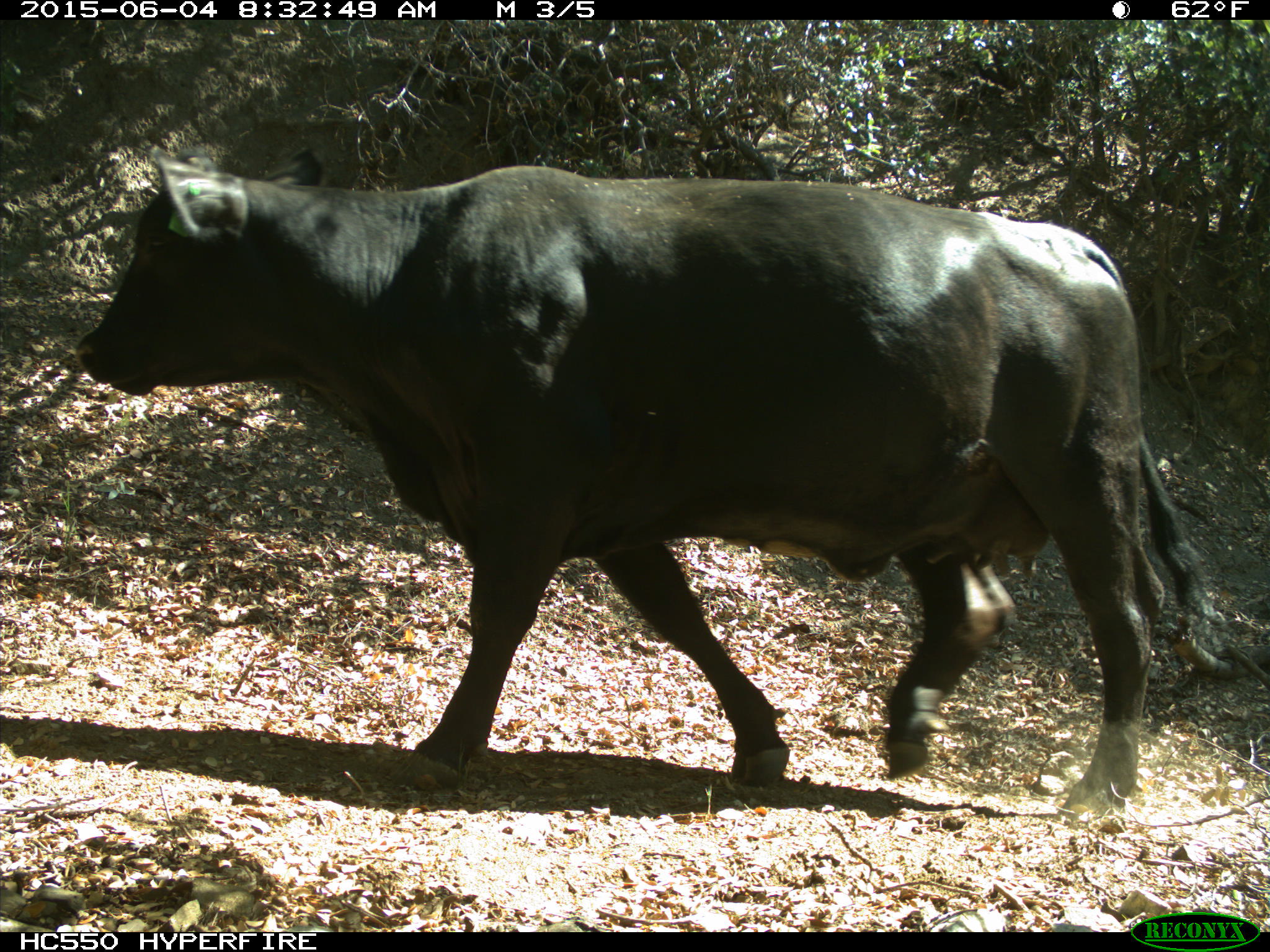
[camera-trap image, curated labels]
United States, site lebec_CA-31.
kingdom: Animalia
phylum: Chordata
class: Mammalia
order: Artiodactyla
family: Bovidae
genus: Bos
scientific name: Bos taurus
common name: domestic cow